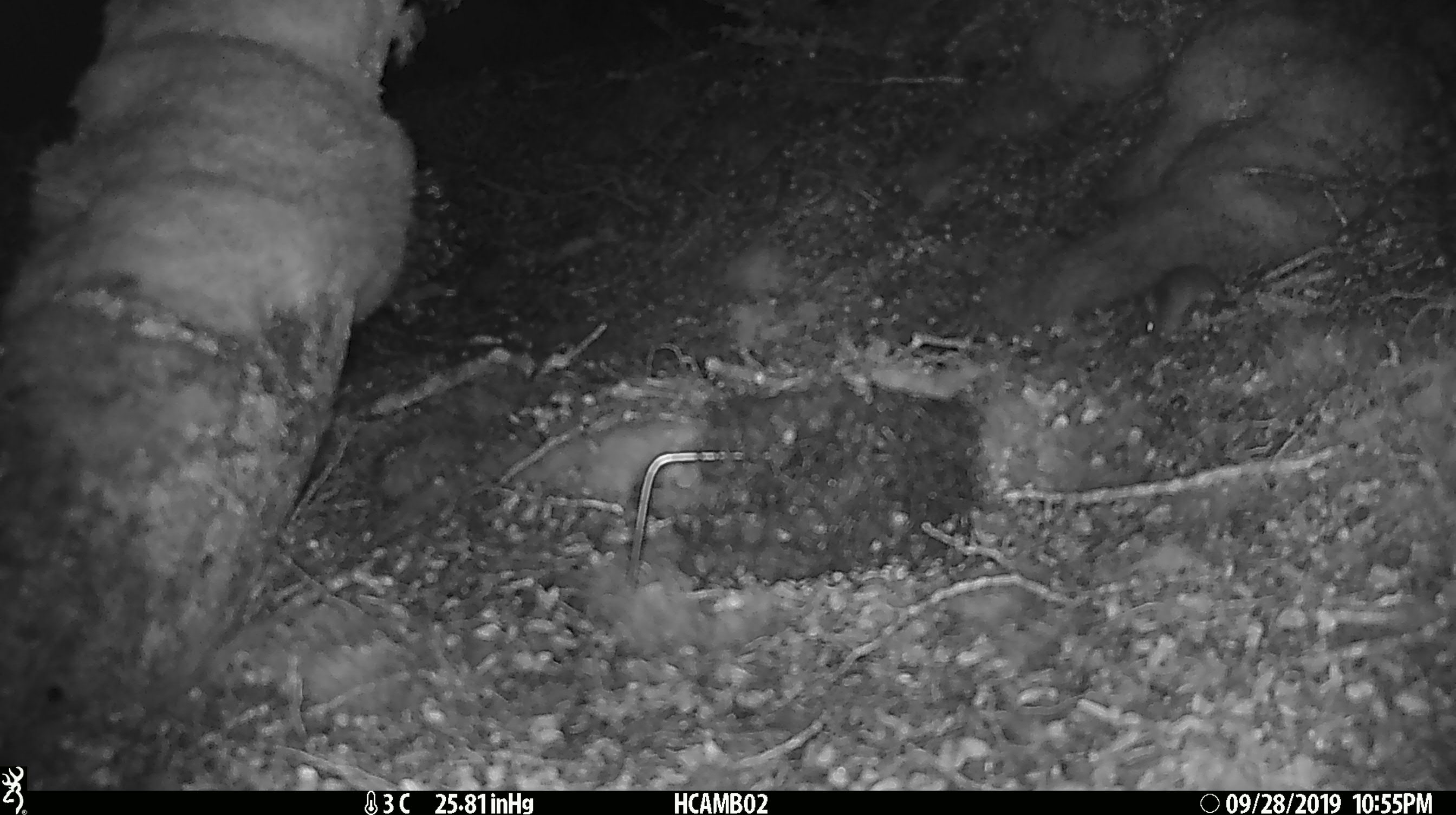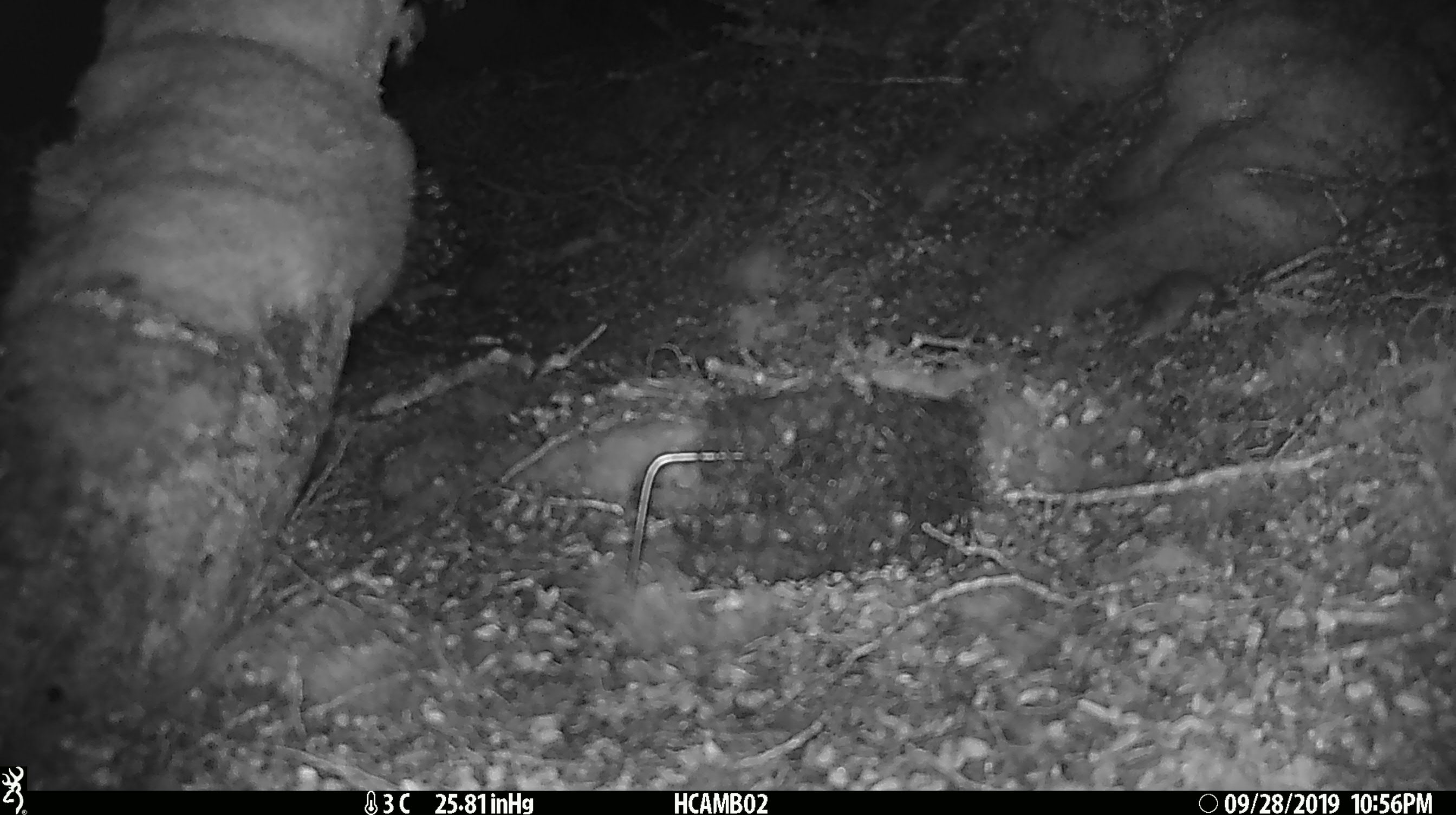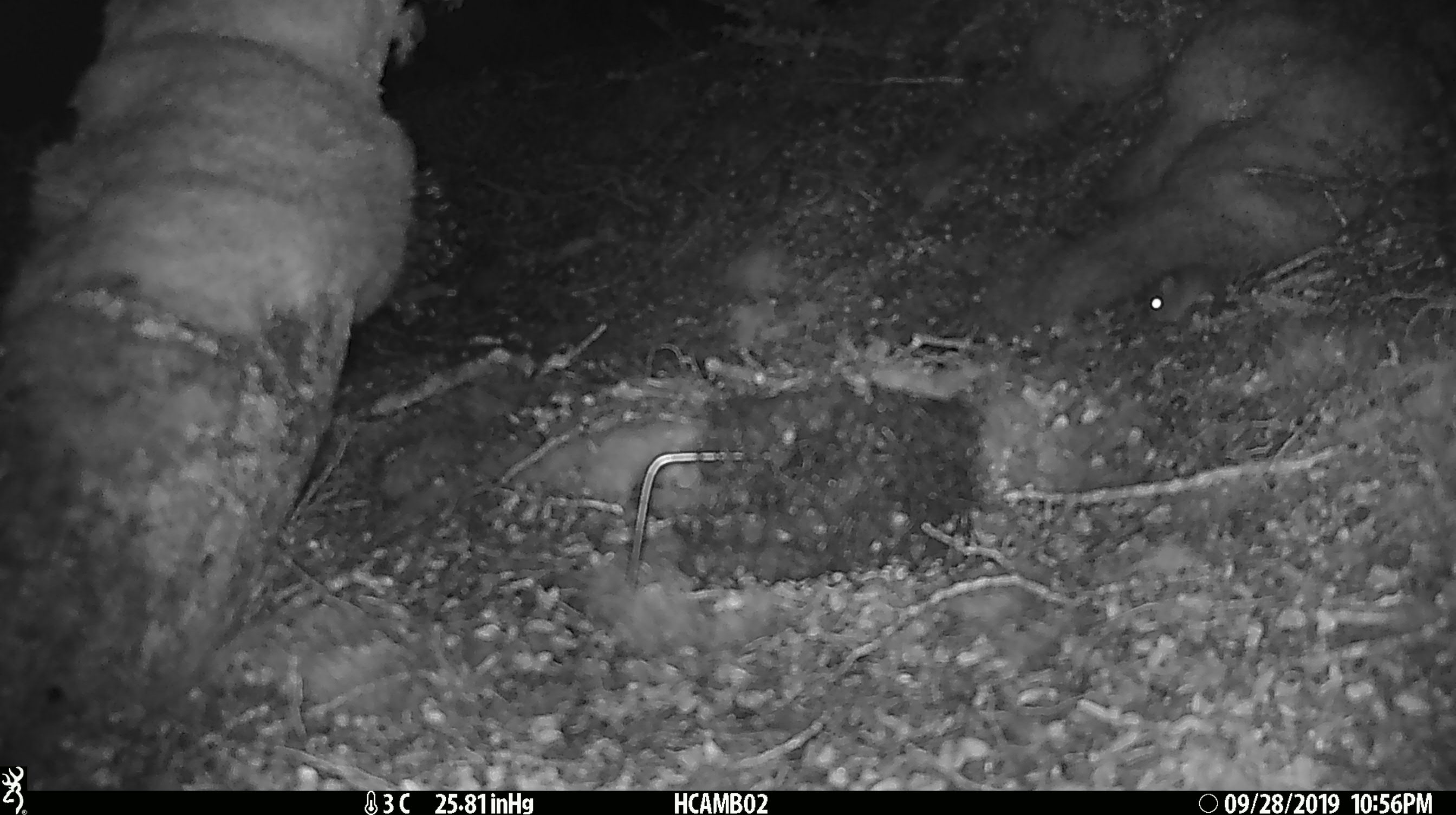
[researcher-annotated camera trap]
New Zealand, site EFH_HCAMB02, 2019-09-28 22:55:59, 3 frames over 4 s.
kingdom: Animalia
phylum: Chordata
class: Mammalia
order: Rodentia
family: Muridae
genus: Mus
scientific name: Mus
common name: mouse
Mouse (Mus).